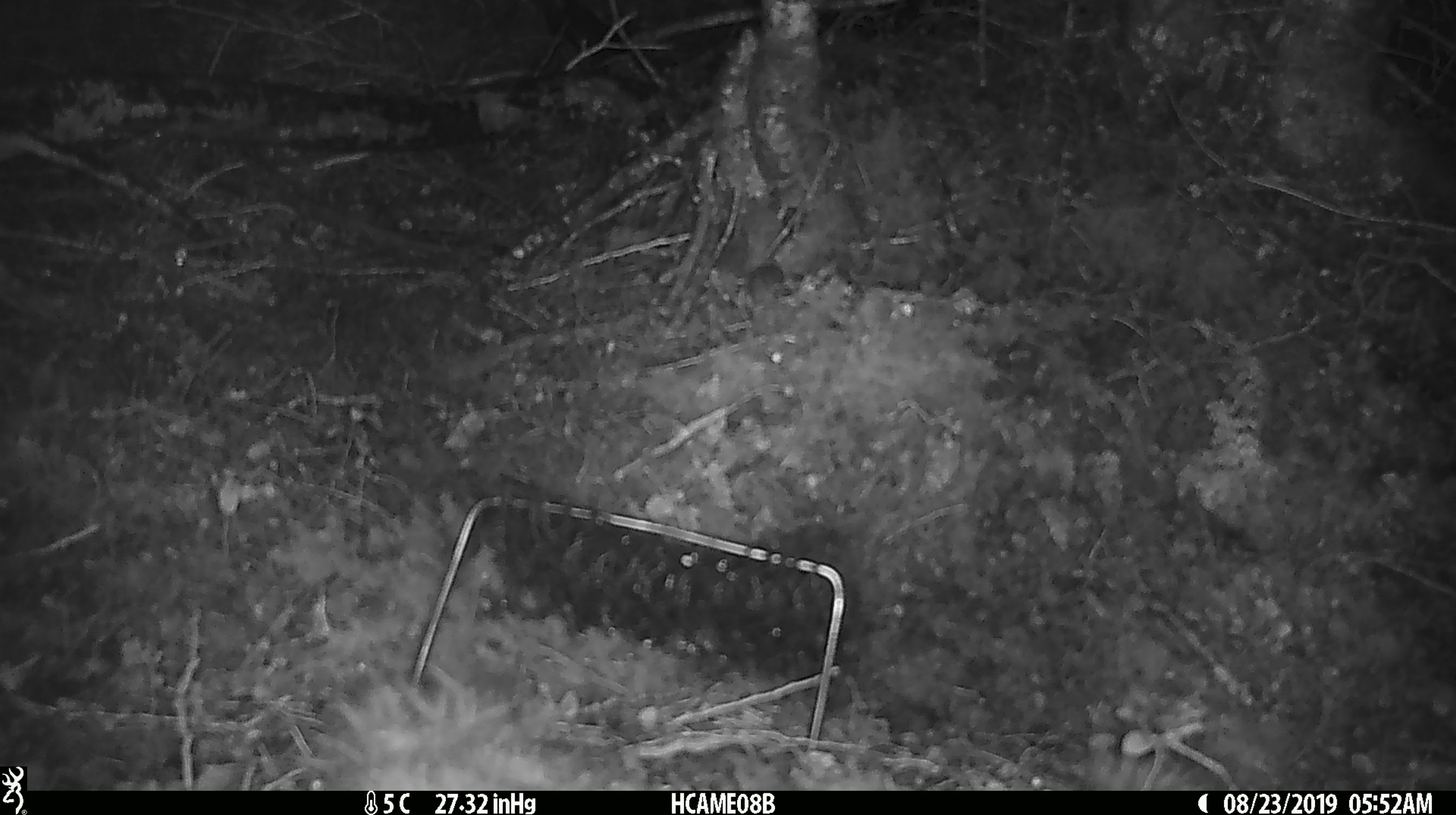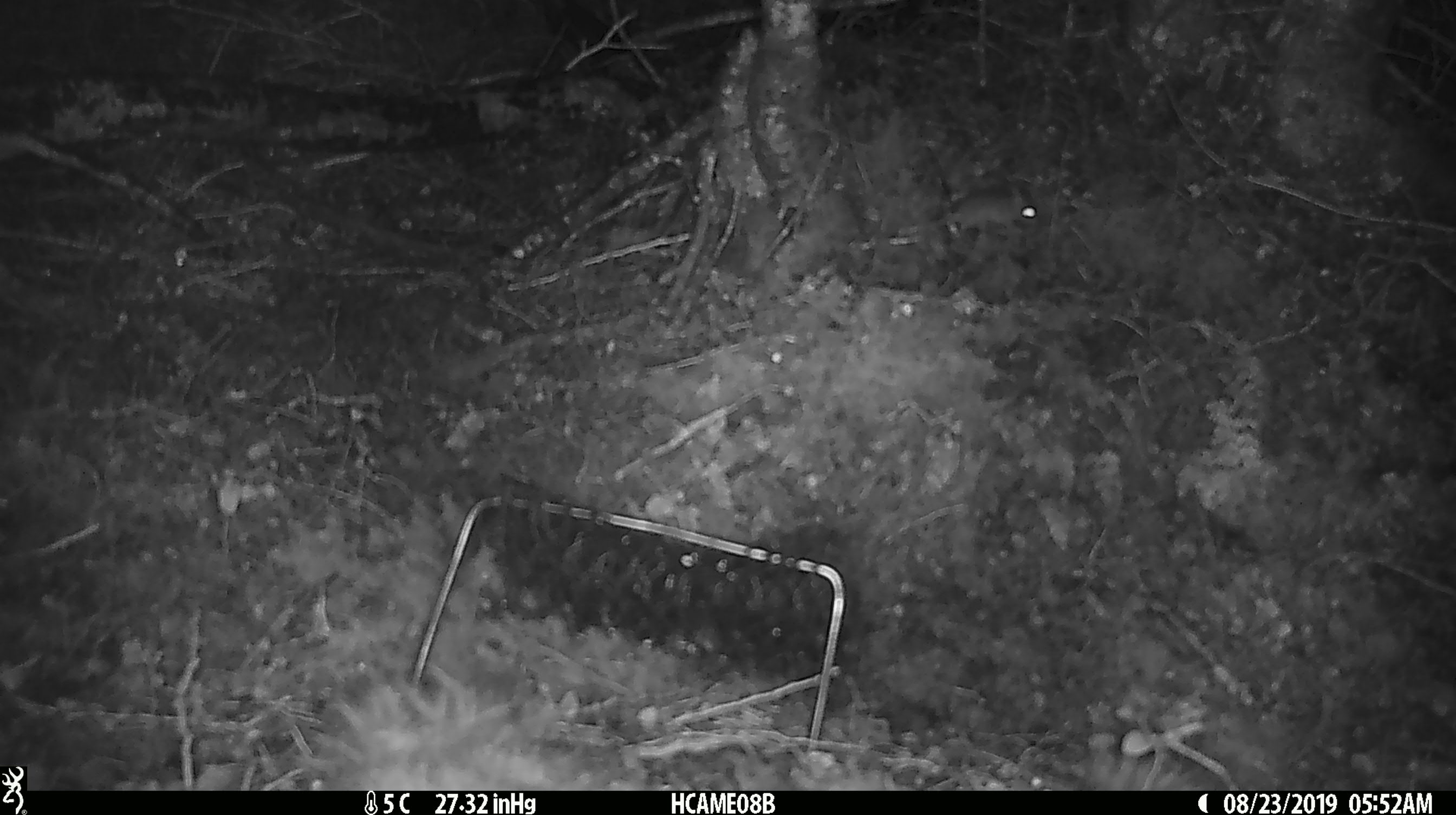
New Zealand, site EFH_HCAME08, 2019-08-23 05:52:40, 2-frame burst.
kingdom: Animalia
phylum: Chordata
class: Mammalia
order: Rodentia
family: Muridae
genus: Mus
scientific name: Mus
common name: mouse